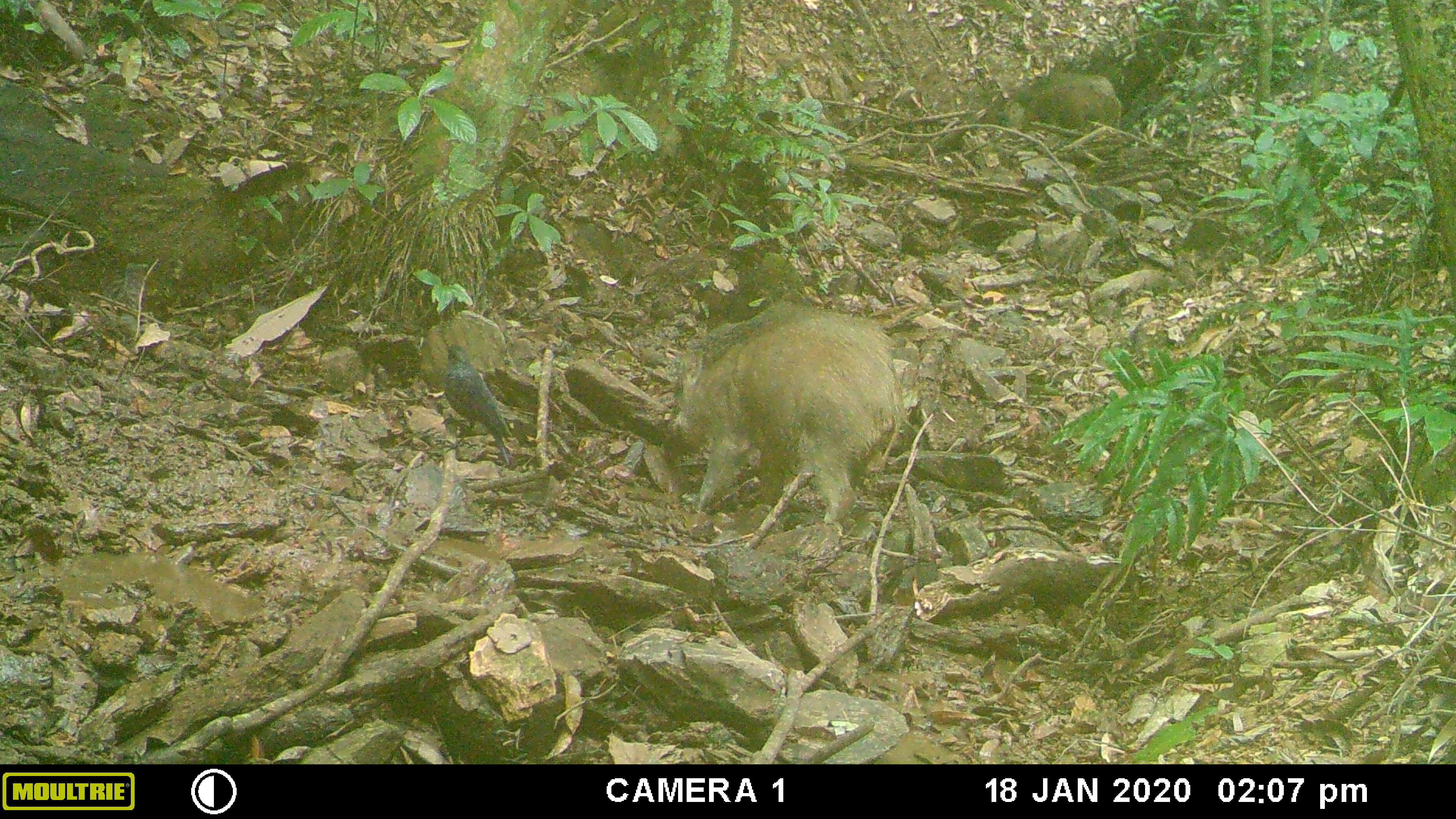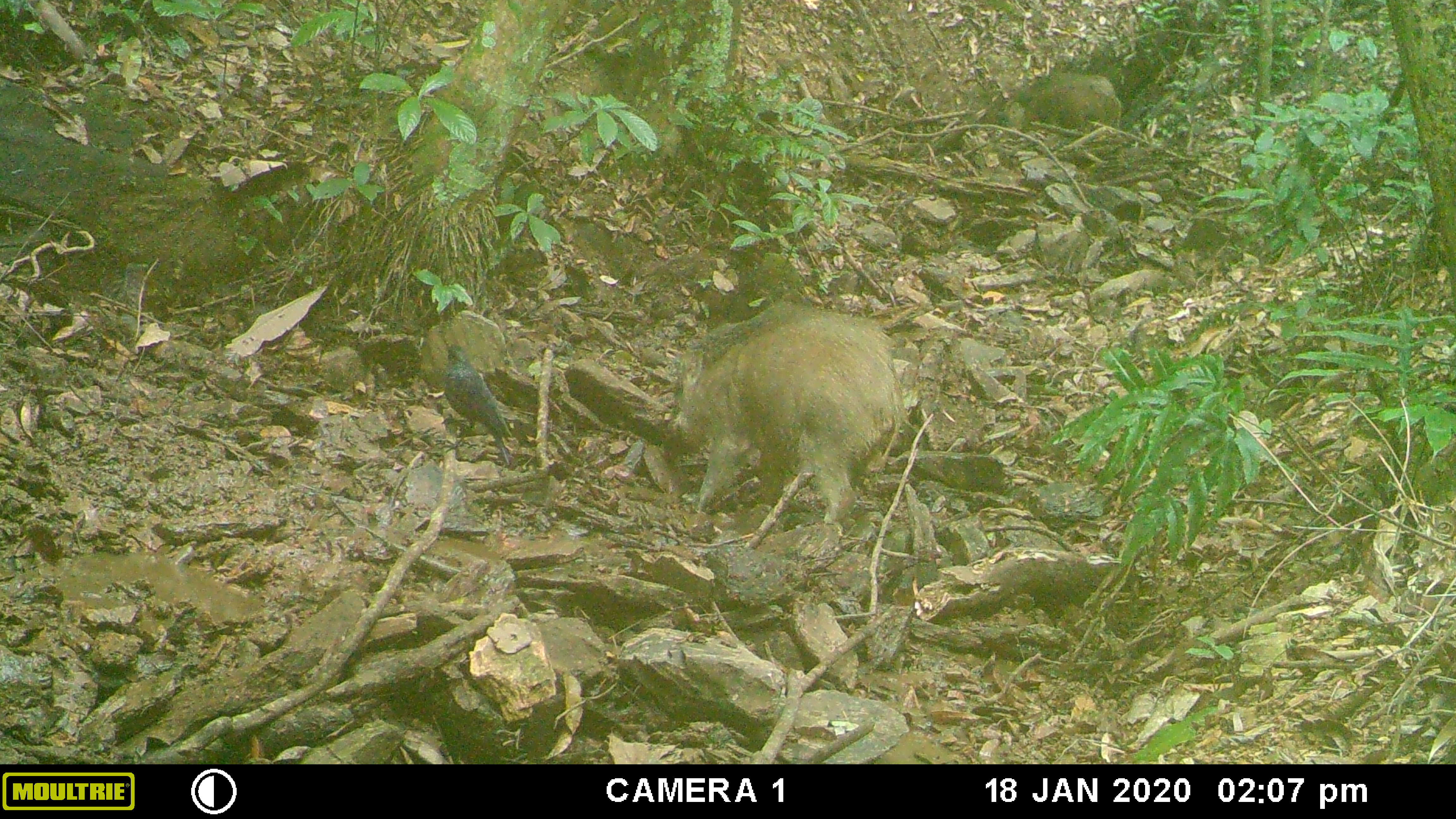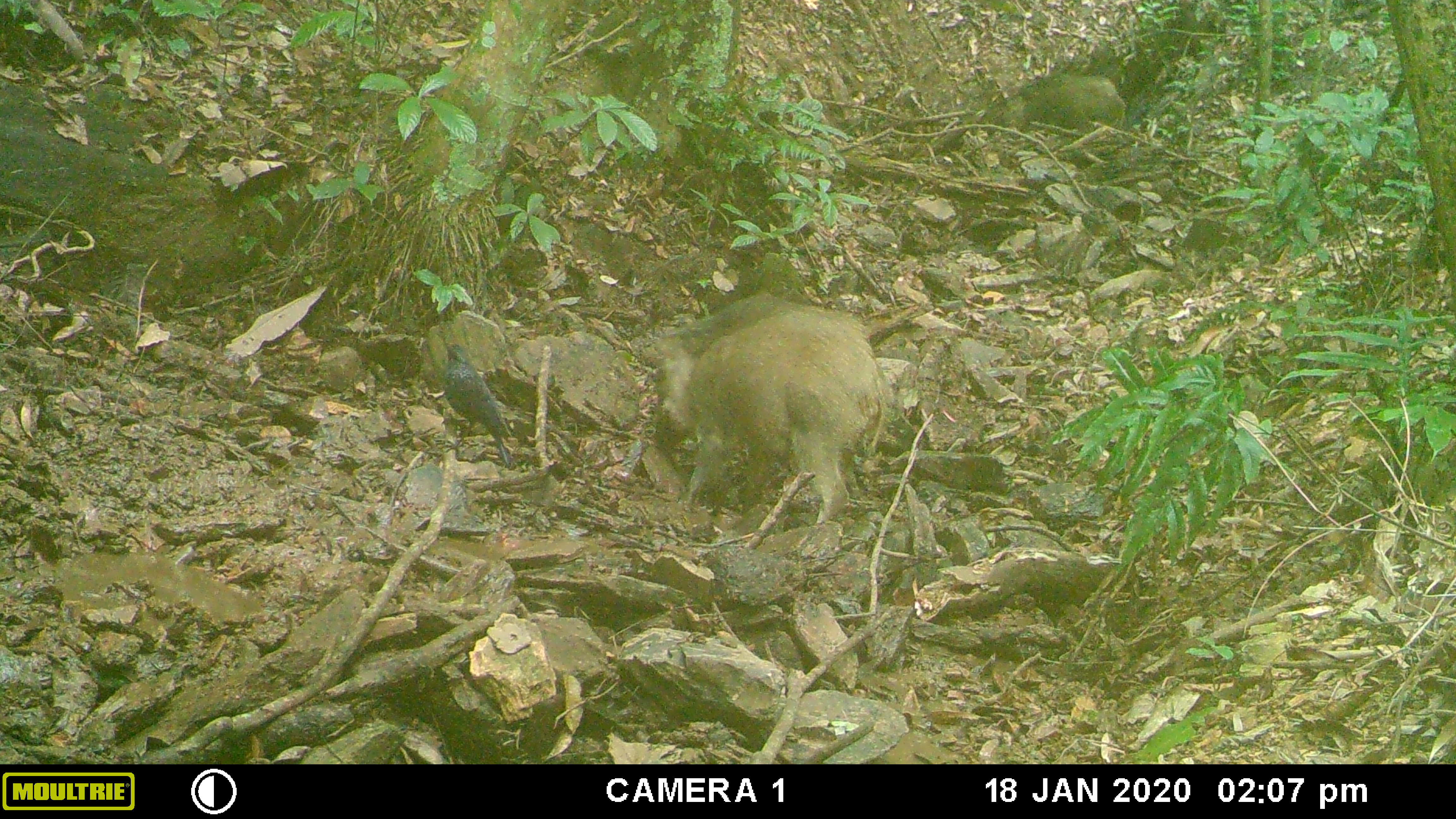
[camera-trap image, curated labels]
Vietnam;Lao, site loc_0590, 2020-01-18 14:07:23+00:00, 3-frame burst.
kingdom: Animalia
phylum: Chordata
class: Aves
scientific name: Aves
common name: bird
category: unidentified bird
Unidentified bird (bird) (Aves). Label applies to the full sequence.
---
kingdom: Animalia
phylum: Chordata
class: Mammalia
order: Artiodactyla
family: Suidae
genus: Sus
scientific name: Sus scrofa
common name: eurasian wild pig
Eurasian wild pig (Sus scrofa). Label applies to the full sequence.